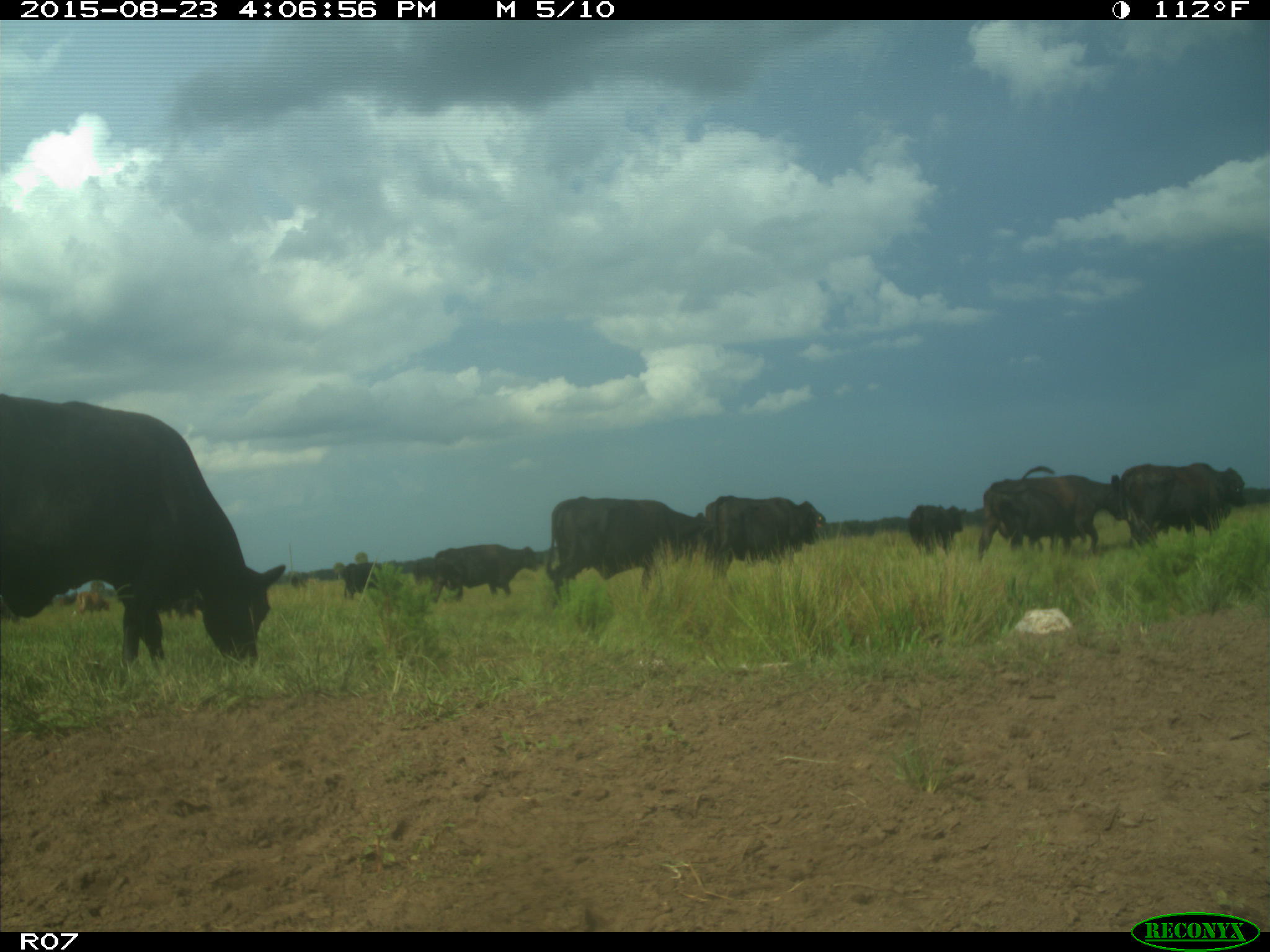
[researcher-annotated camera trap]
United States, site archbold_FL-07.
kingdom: Animalia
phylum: Chordata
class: Mammalia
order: Artiodactyla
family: Bovidae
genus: Bos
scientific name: Bos taurus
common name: domestic cow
Bos taurus (domestic cow).